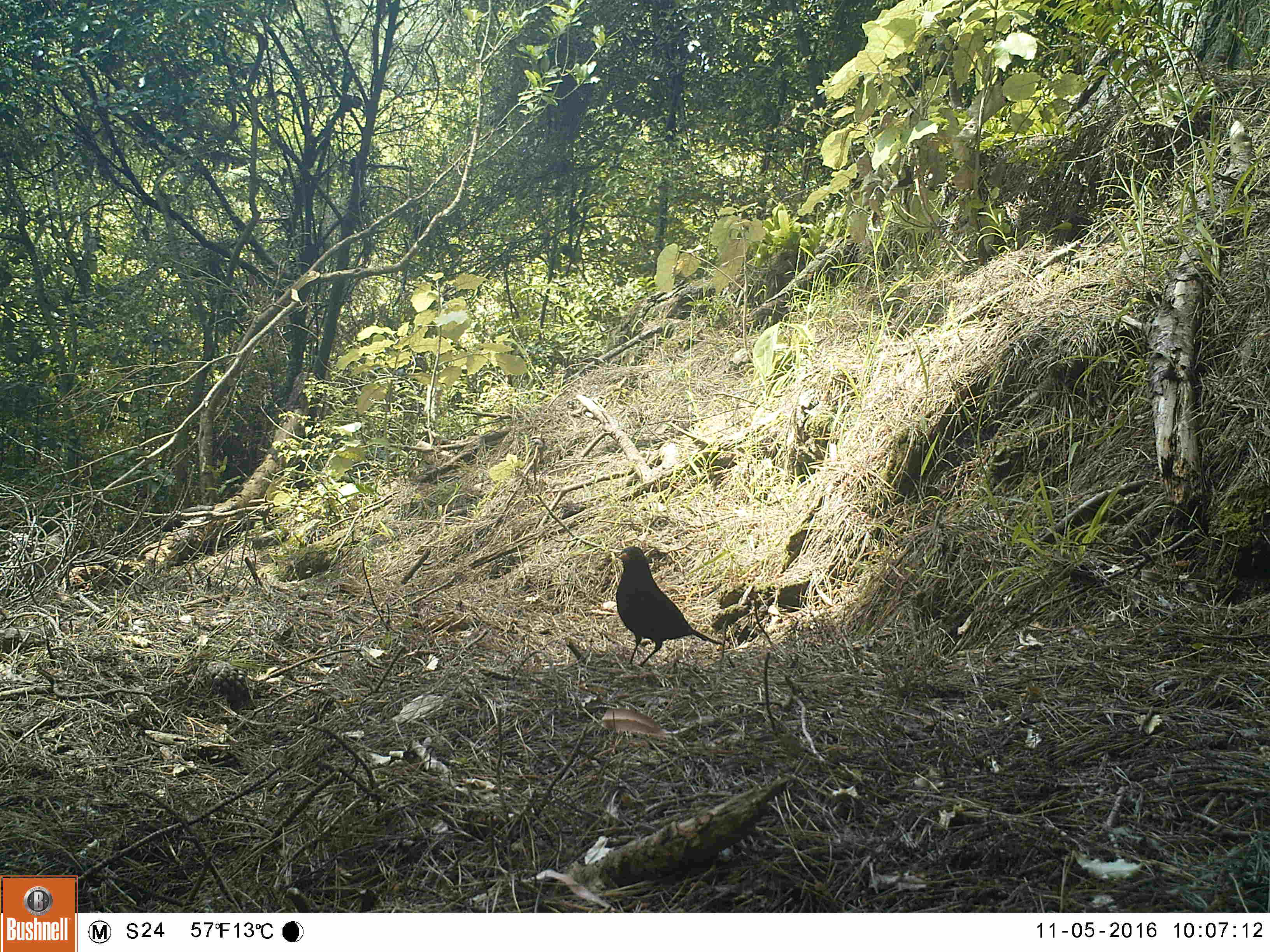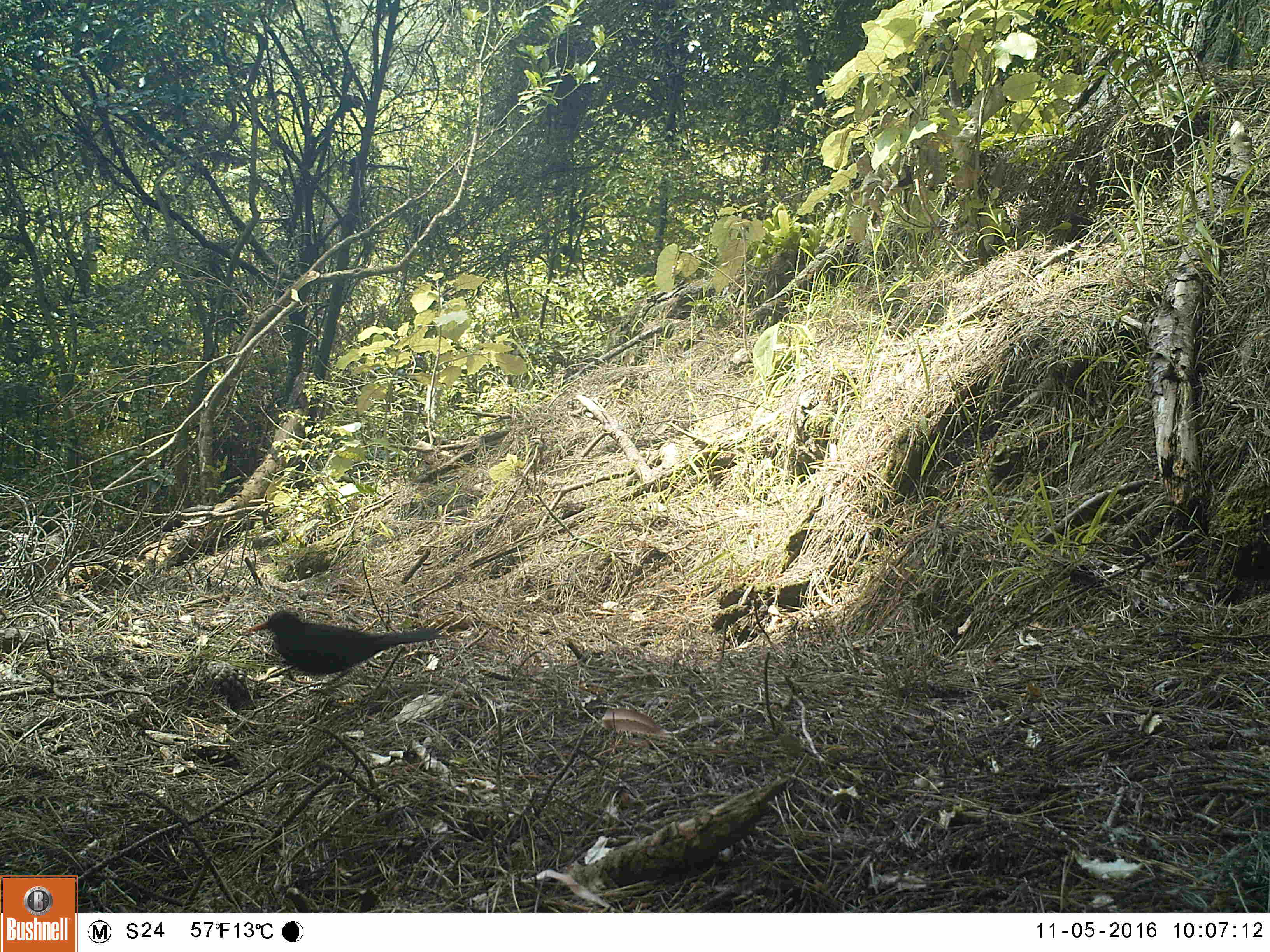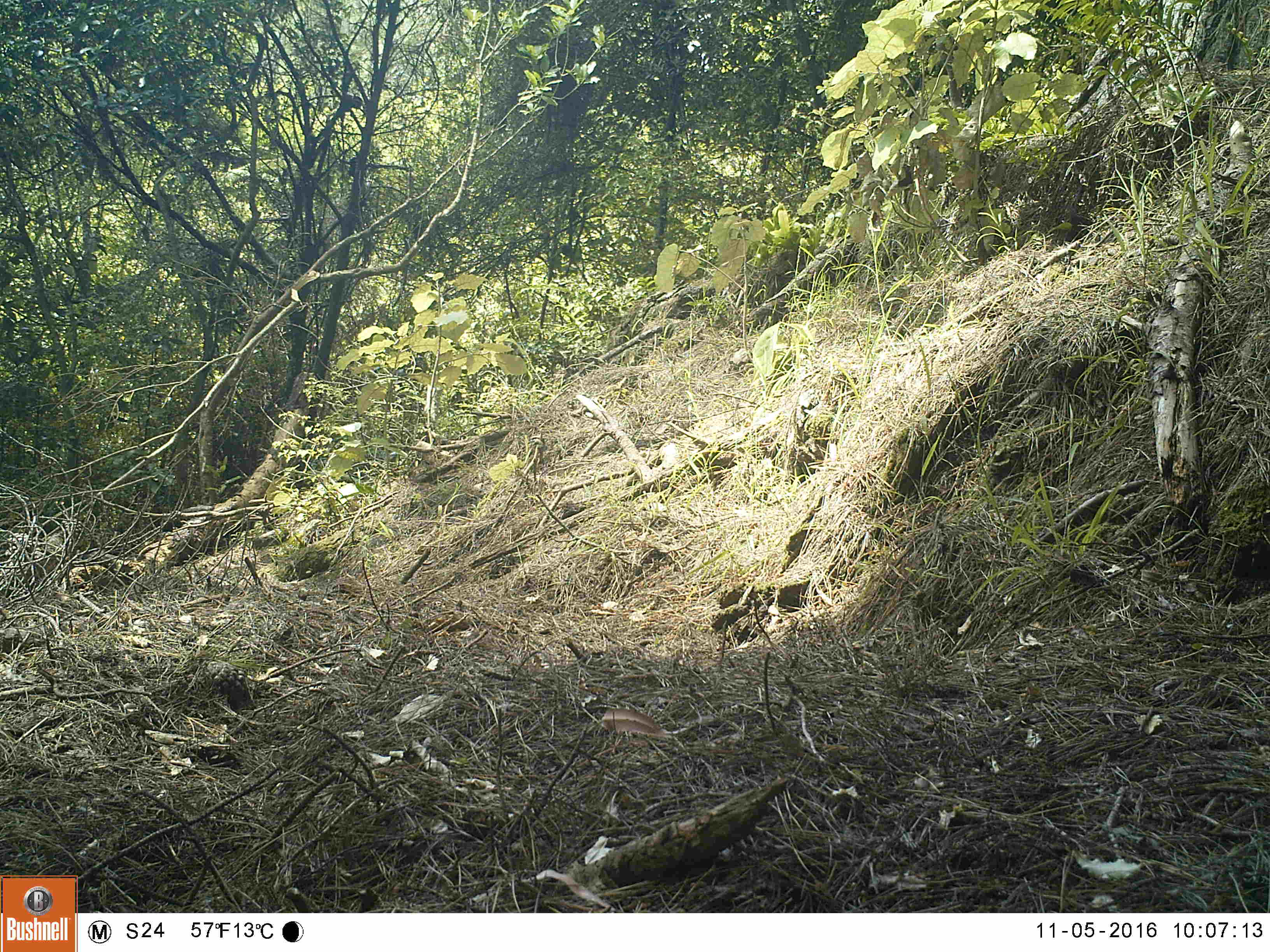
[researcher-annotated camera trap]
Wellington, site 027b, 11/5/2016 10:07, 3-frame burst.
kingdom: Animalia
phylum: Chordata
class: Aves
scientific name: Aves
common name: bird